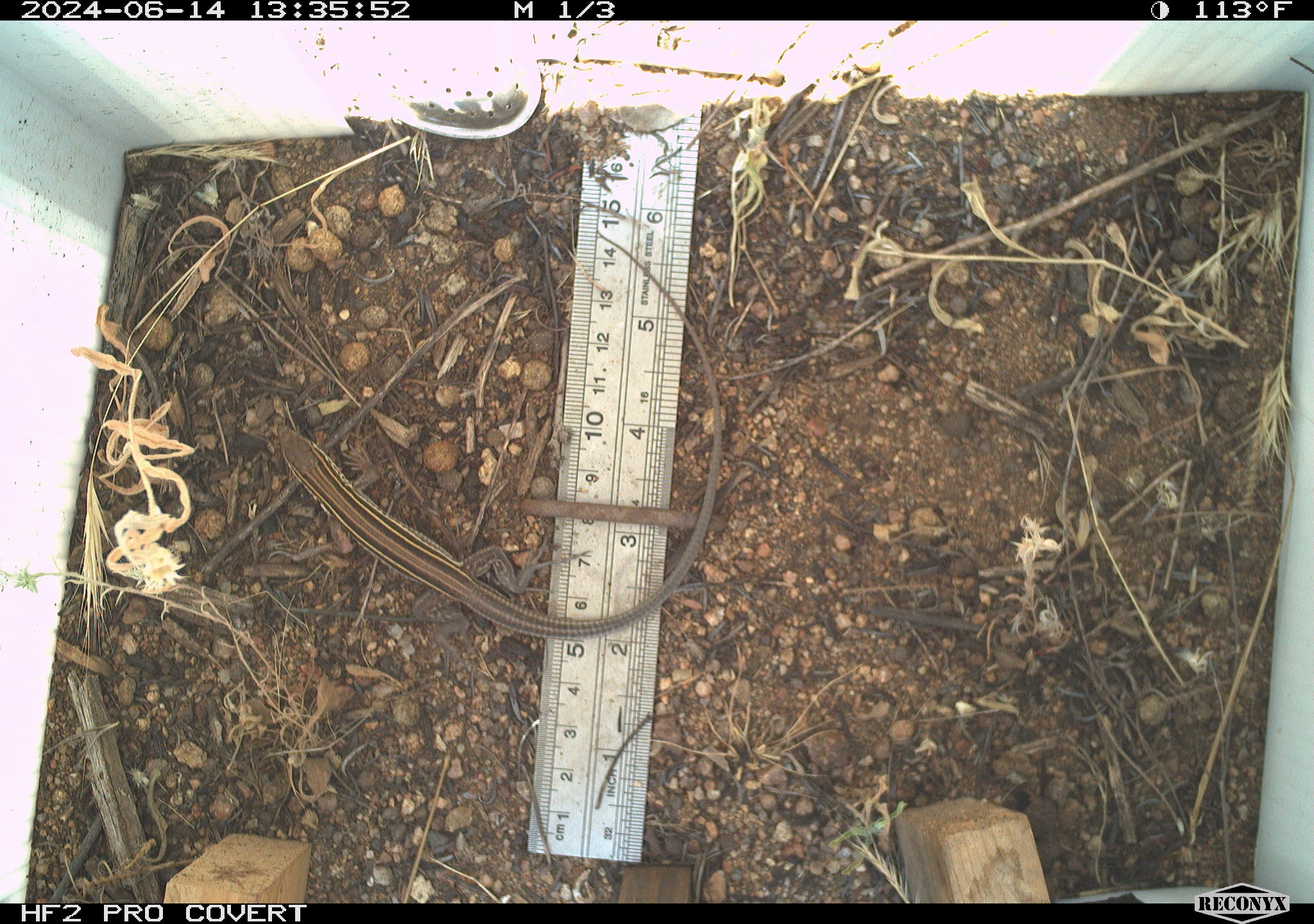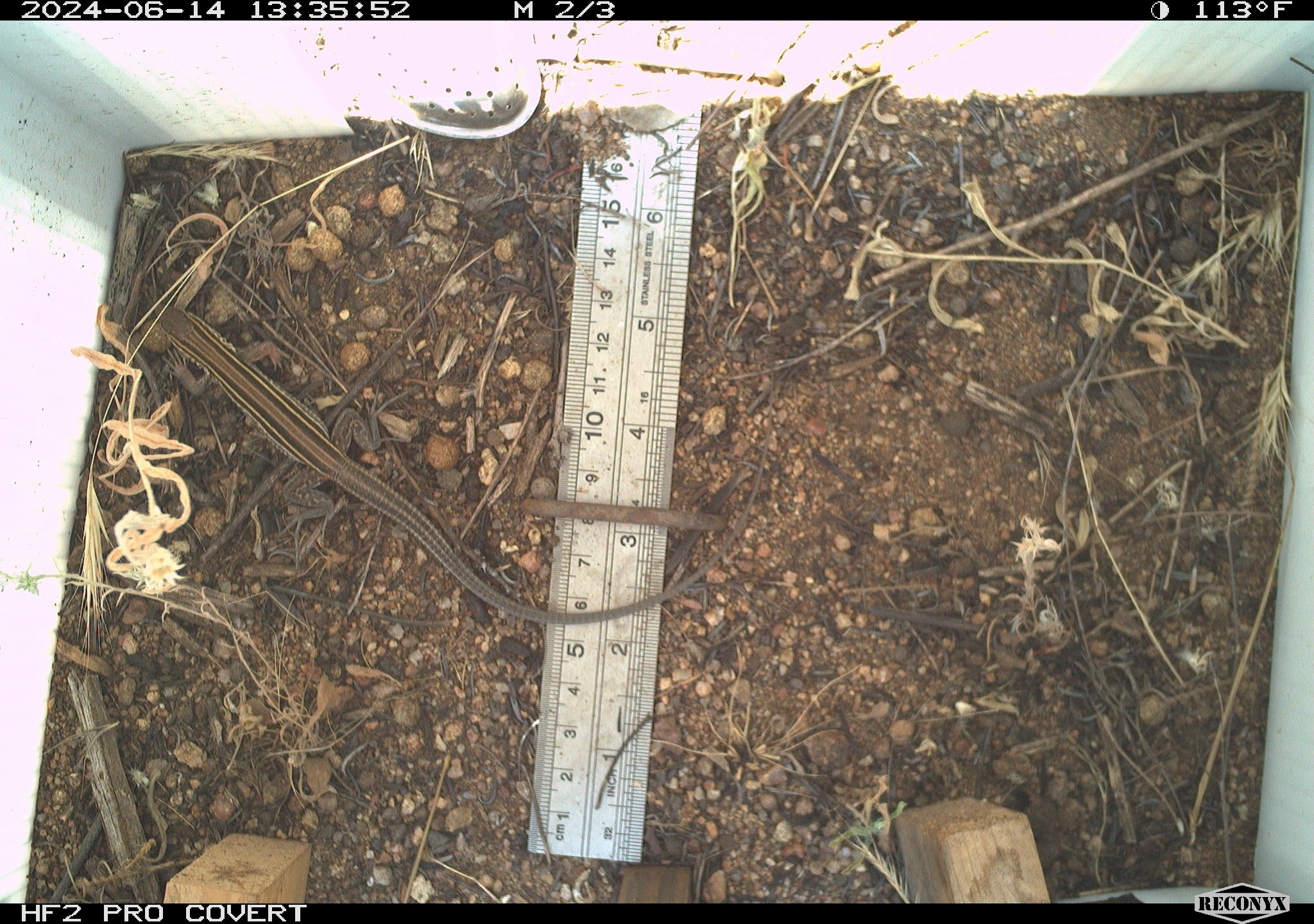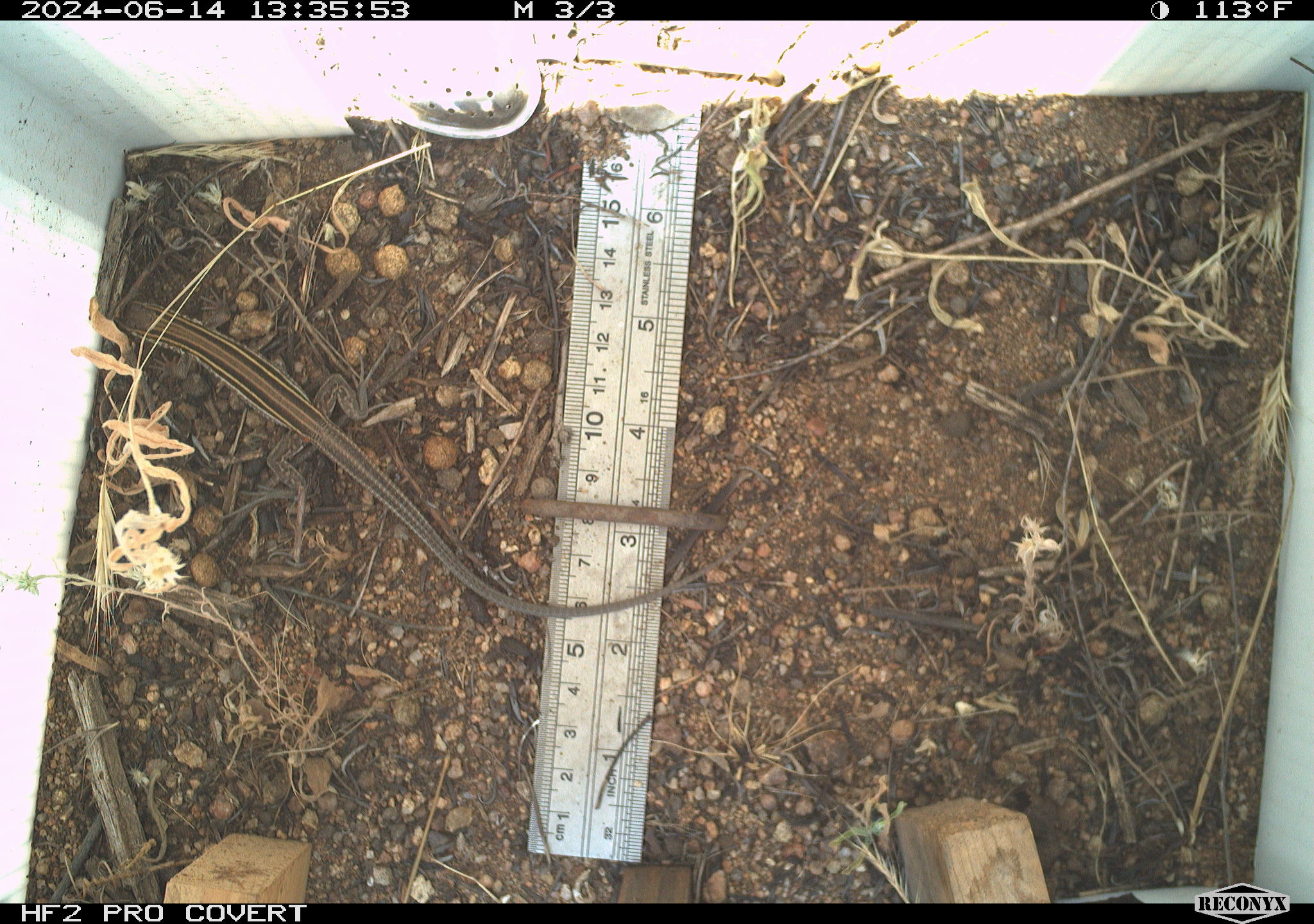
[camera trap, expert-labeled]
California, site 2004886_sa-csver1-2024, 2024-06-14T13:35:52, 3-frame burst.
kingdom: Animalia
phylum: Chordata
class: Reptilia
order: Squamata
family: Scincidae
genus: Plestiodon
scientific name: Plestiodon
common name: blue-tailed skinks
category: plestiodon species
Plestiodon species (blue-tailed skinks) (Plestiodon).